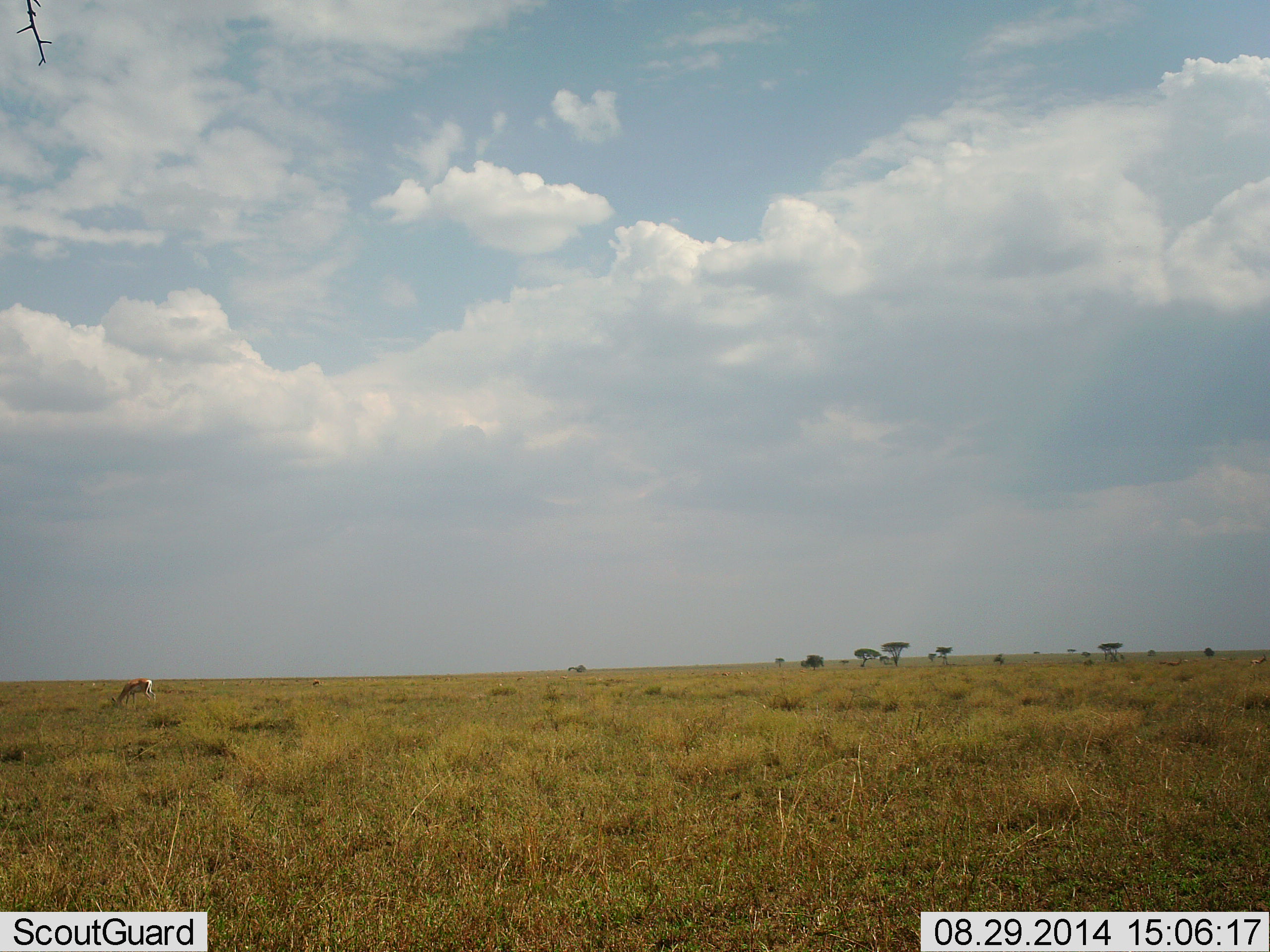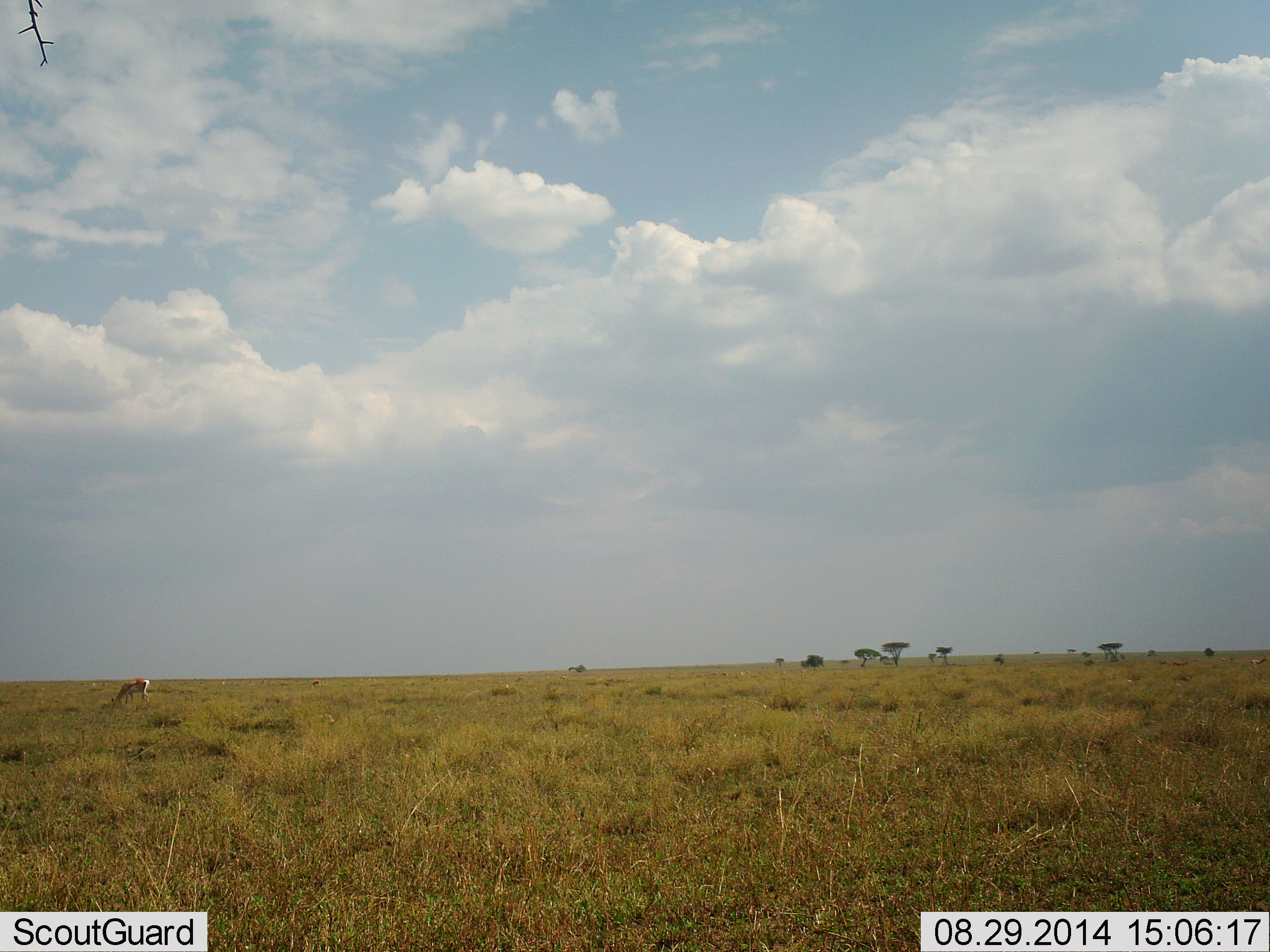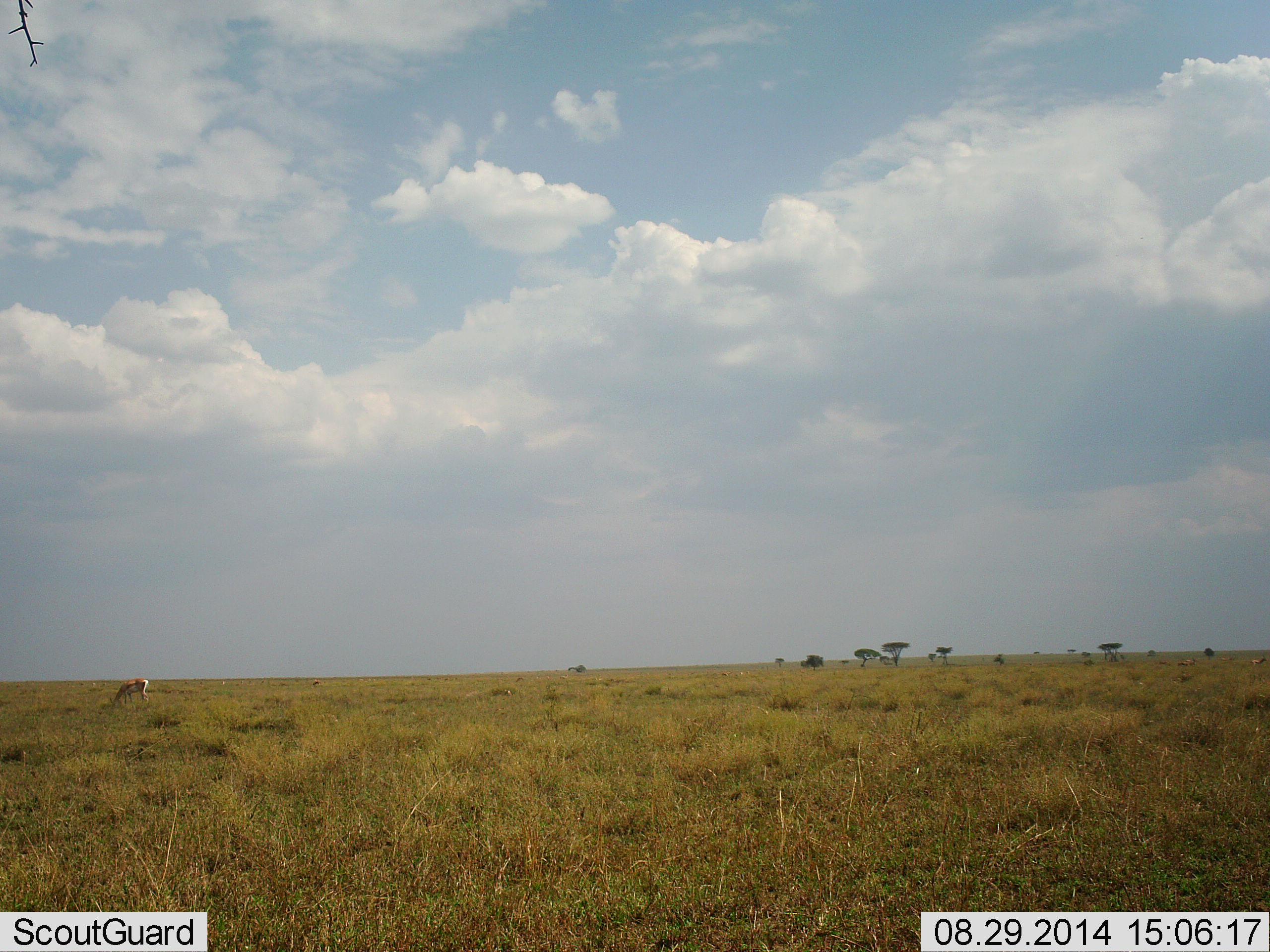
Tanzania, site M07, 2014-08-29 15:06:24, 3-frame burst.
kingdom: Animalia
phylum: Chordata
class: Mammalia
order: Artiodactyla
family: Bovidae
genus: Nanger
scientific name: Nanger granti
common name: grant's gazelle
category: gazellegrants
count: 1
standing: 12%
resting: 0%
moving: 12%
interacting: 0%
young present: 0%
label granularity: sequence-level